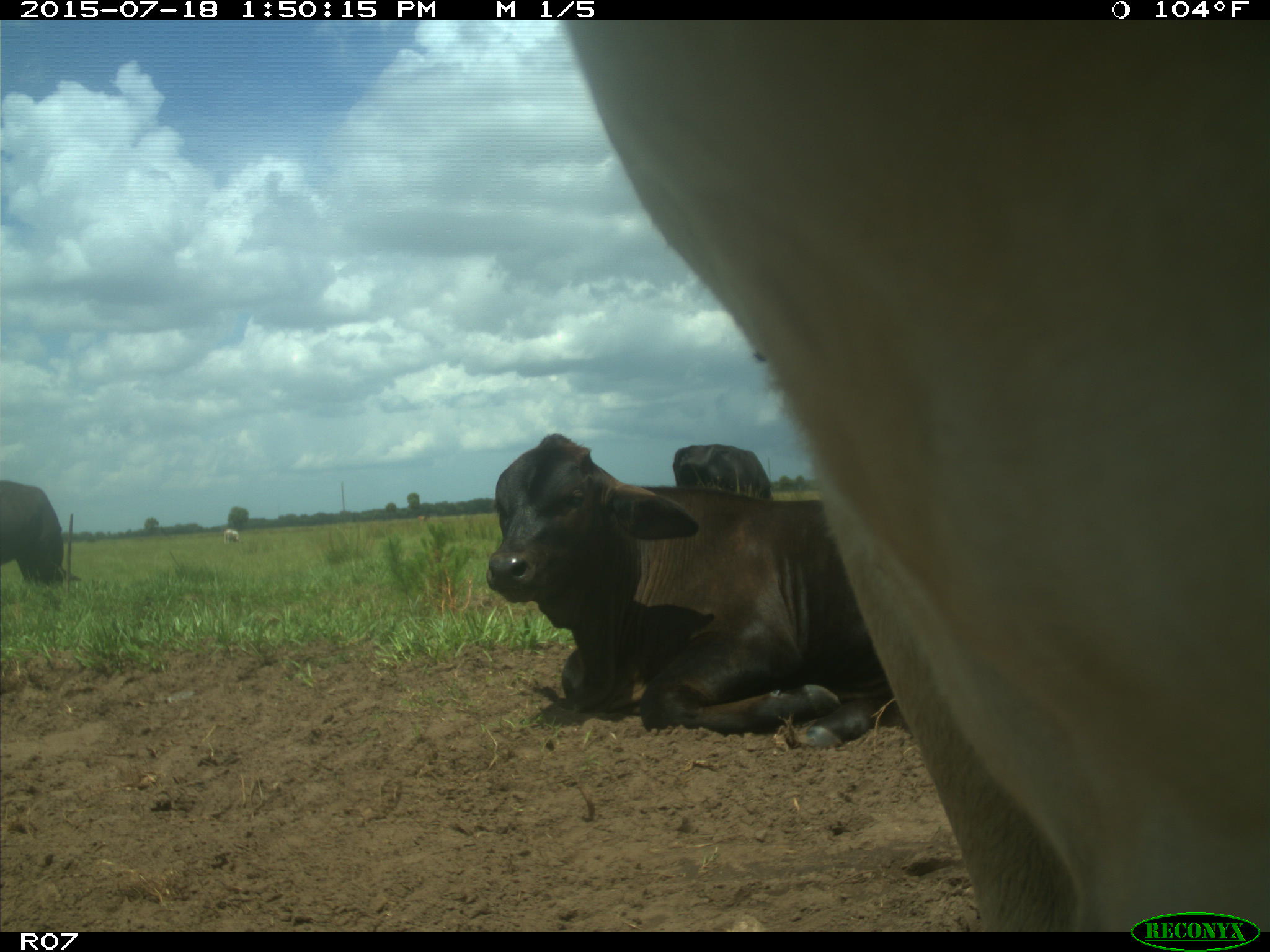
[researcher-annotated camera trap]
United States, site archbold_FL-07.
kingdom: Animalia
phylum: Chordata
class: Mammalia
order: Artiodactyla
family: Bovidae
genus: Bos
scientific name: Bos taurus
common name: domestic cow